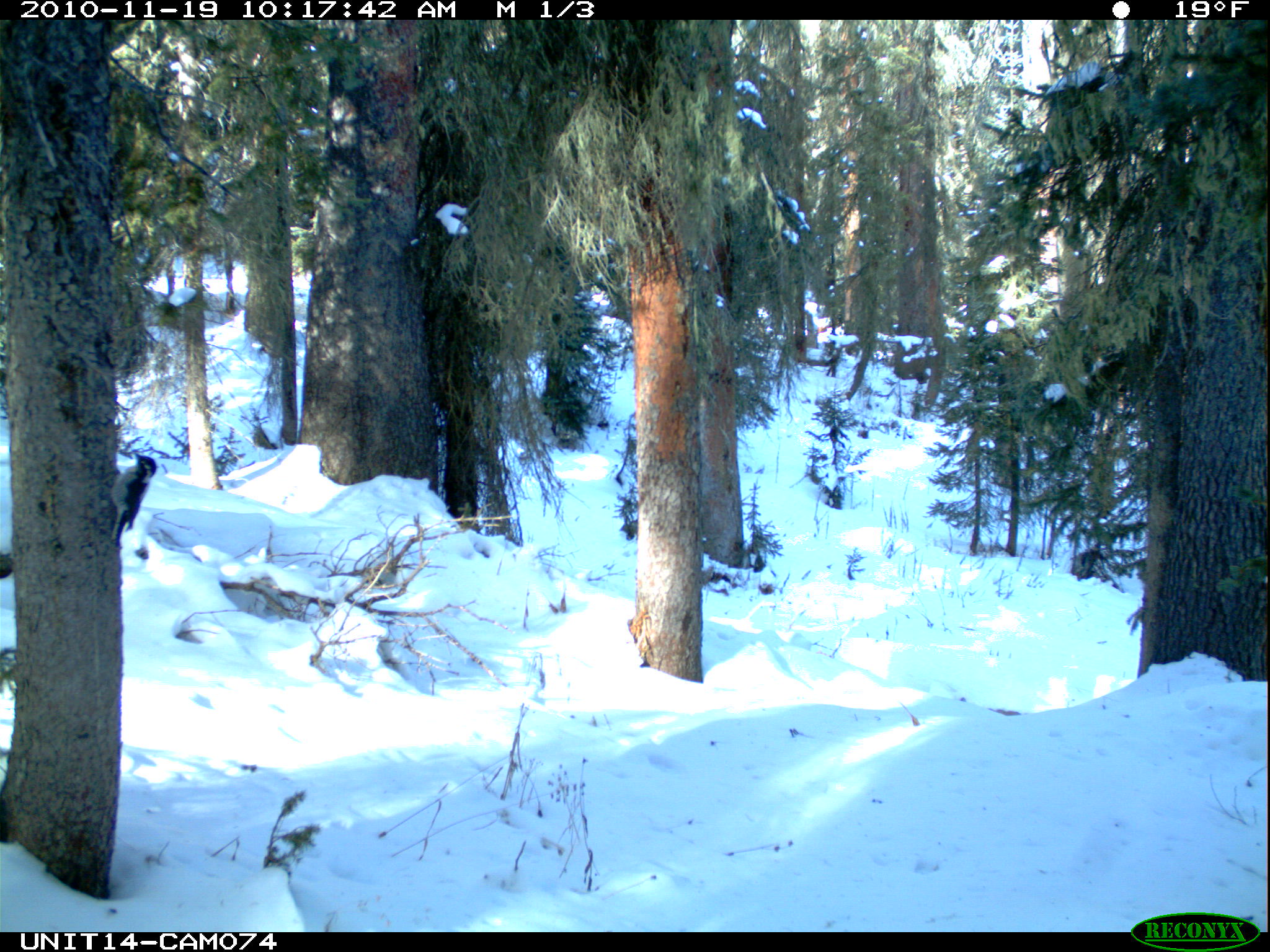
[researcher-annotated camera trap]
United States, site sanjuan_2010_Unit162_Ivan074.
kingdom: Animalia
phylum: Chordata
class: Aves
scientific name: Aves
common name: birds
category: unidentified bird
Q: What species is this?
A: Unidentified bird (birds) (Aves).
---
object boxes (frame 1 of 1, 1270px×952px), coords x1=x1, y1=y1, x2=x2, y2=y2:
animal: x1=101, y1=453, x2=158, y2=547